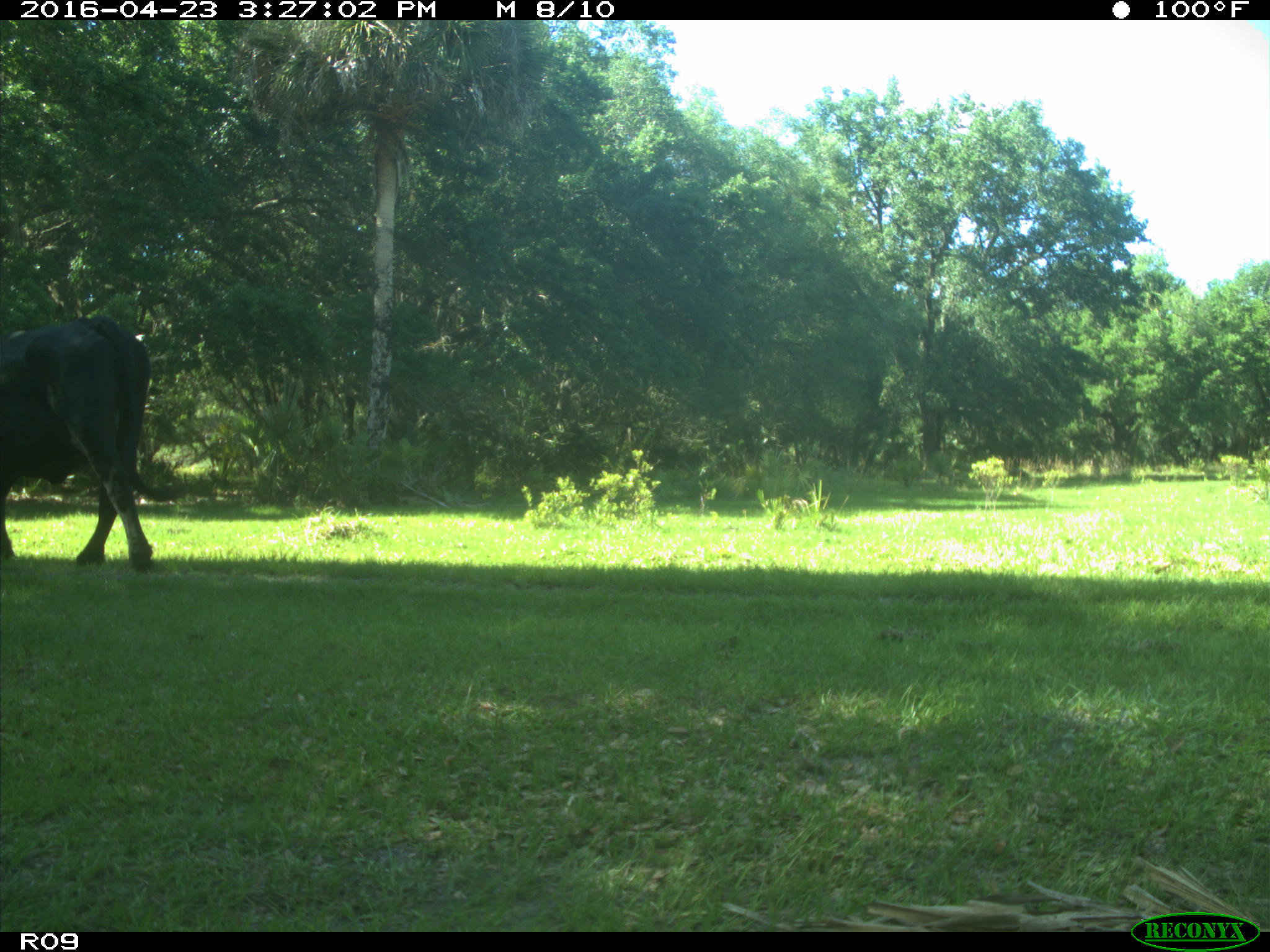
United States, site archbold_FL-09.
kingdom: Animalia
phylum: Chordata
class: Mammalia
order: Artiodactyla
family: Bovidae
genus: Bos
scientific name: Bos taurus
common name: domestic cow